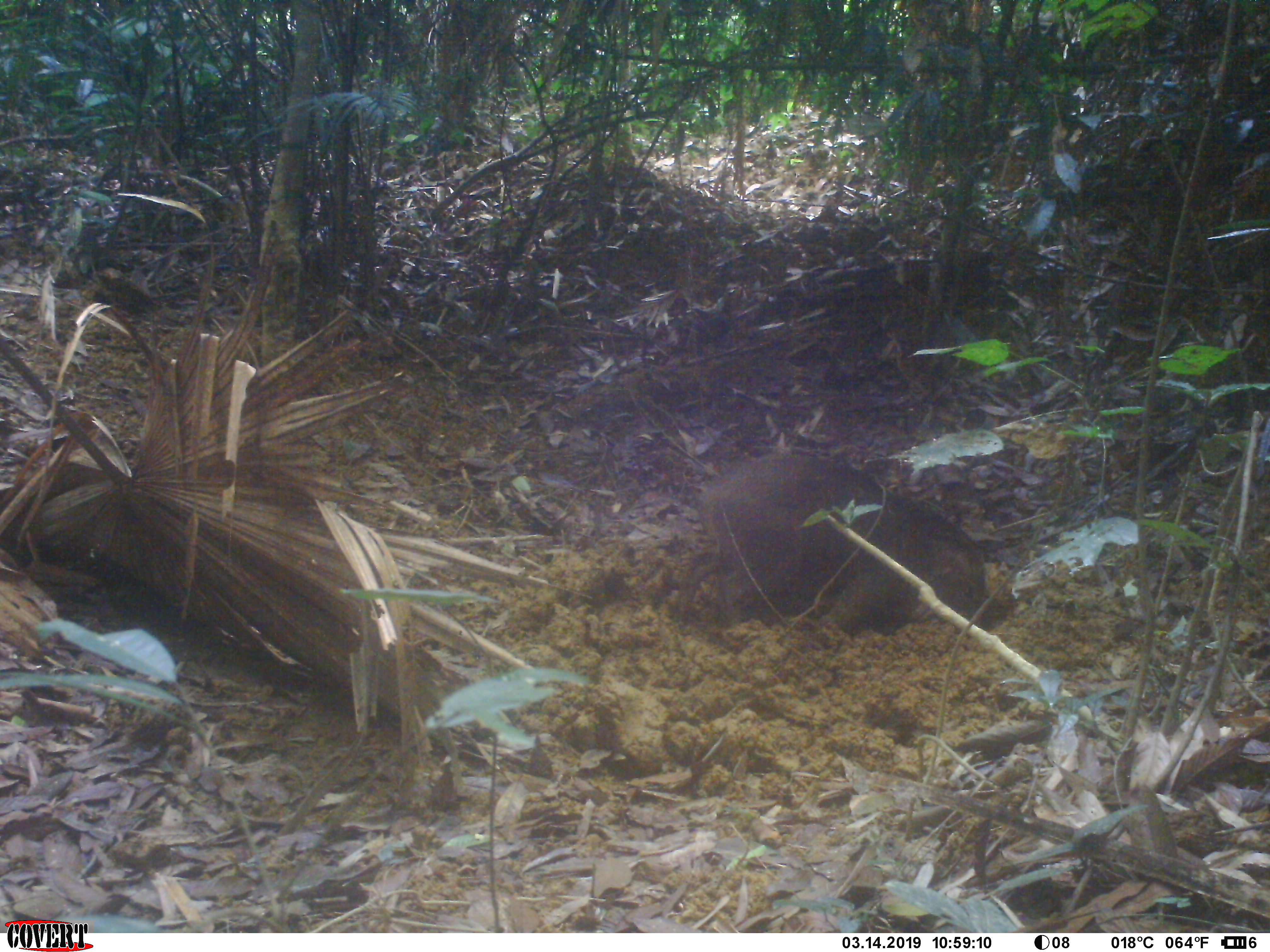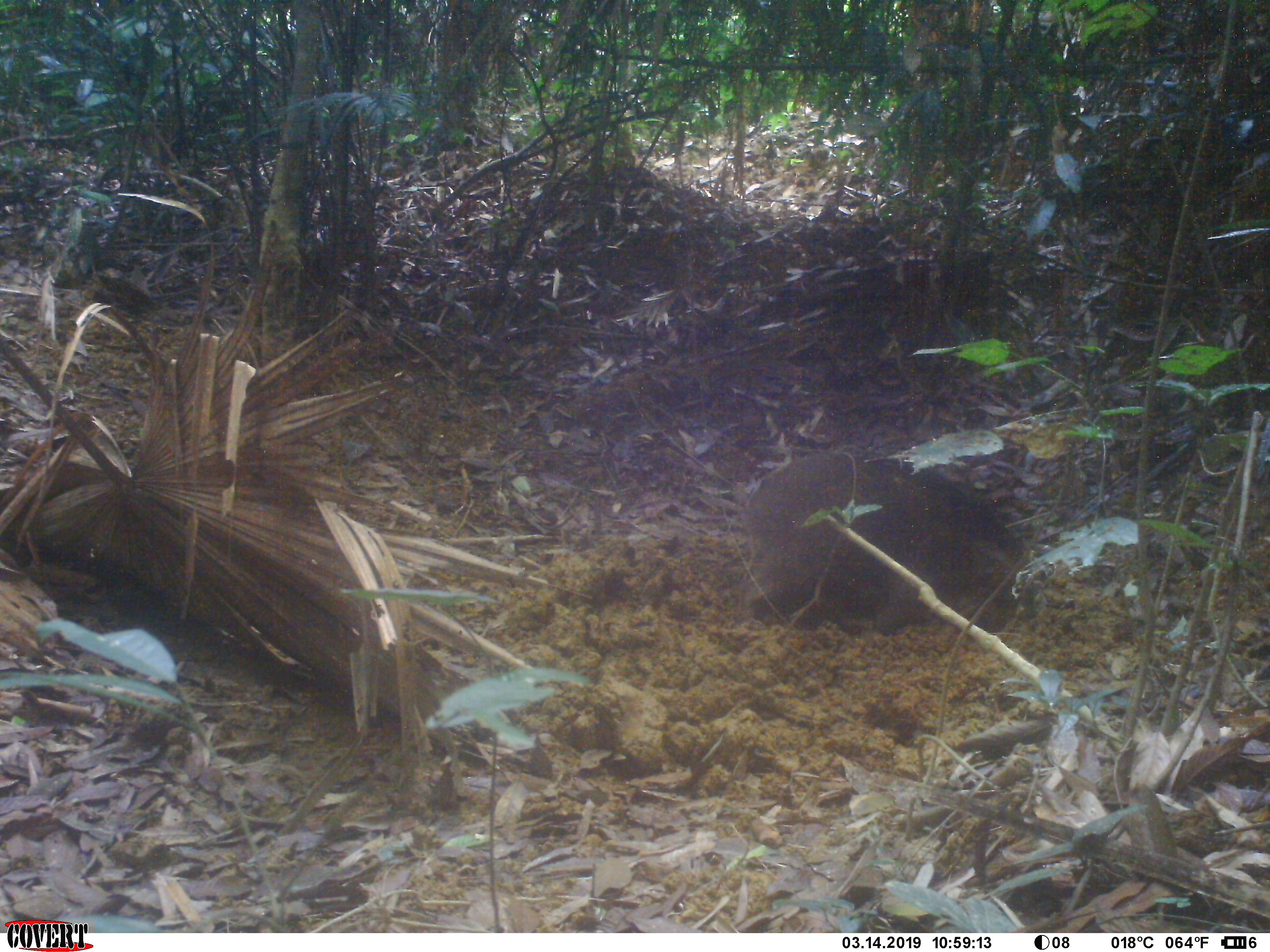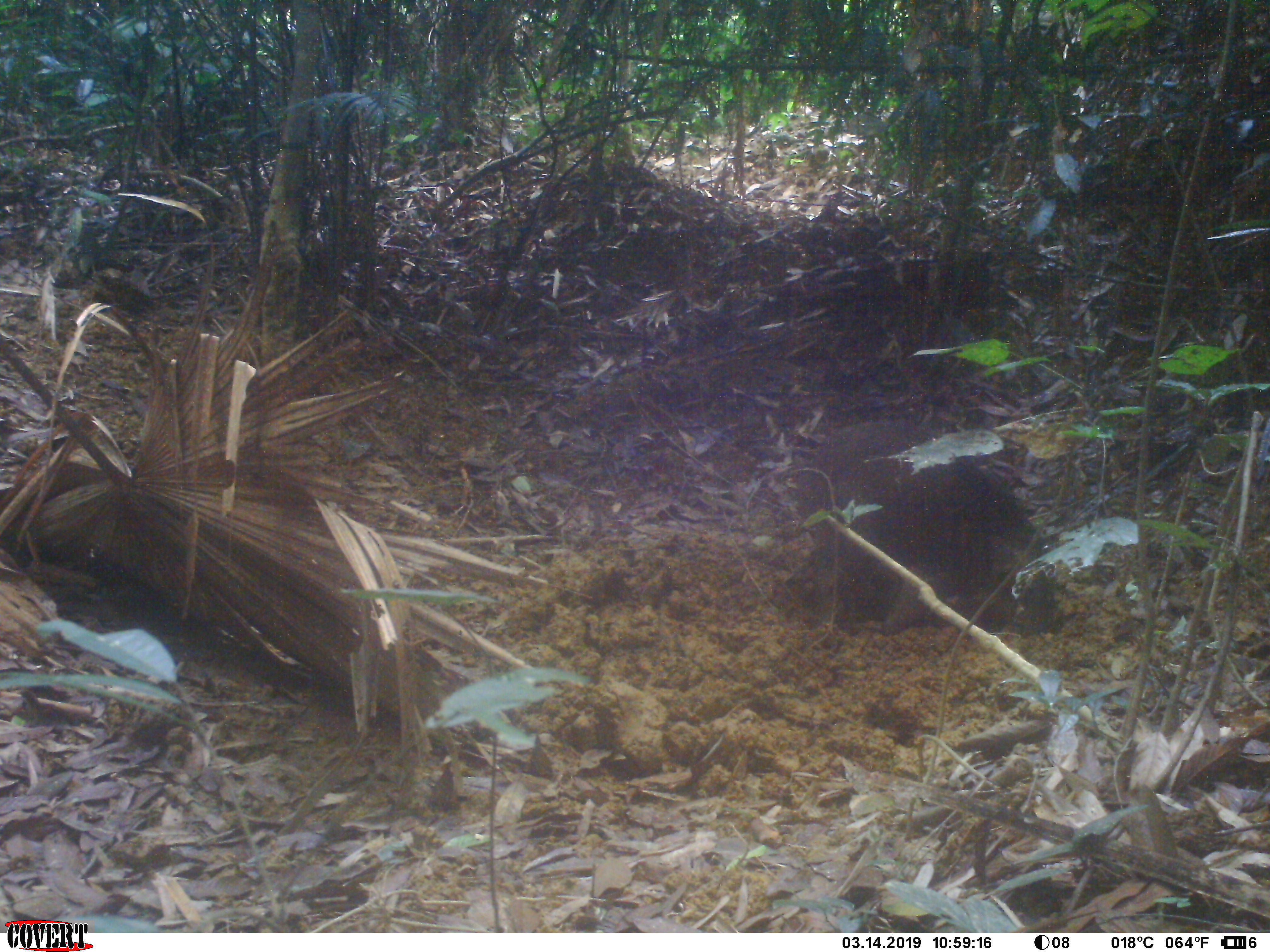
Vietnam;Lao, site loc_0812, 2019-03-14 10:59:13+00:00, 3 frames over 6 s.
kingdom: Animalia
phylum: Chordata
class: Mammalia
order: Artiodactyla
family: Suidae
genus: Sus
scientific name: Sus scrofa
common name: eurasian wild pig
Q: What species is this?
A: Eurasian wild pig (Sus scrofa).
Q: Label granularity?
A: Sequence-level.